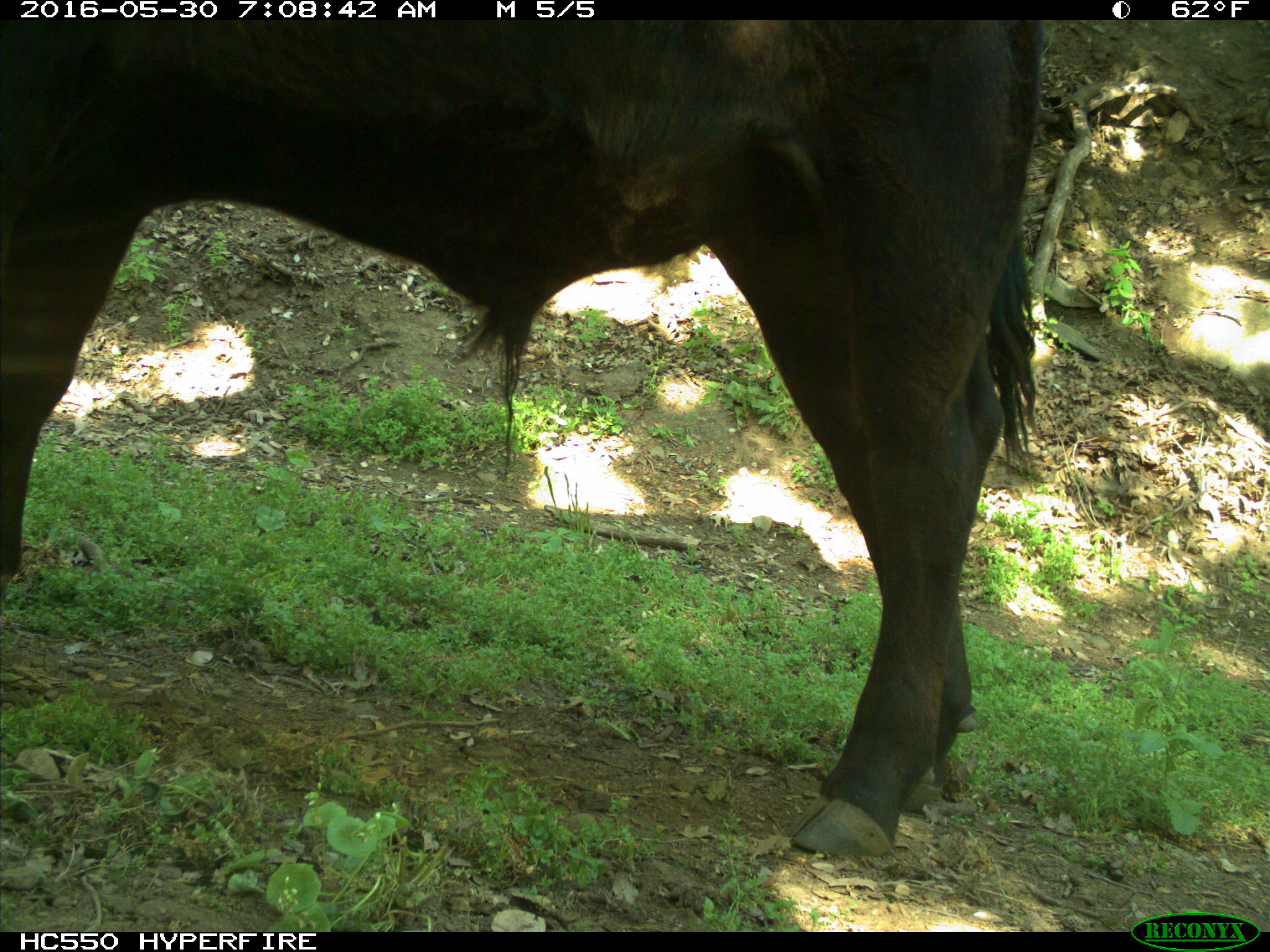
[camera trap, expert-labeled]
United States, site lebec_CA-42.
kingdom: Animalia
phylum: Chordata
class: Mammalia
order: Artiodactyla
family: Bovidae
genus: Bos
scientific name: Bos taurus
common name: domestic cow